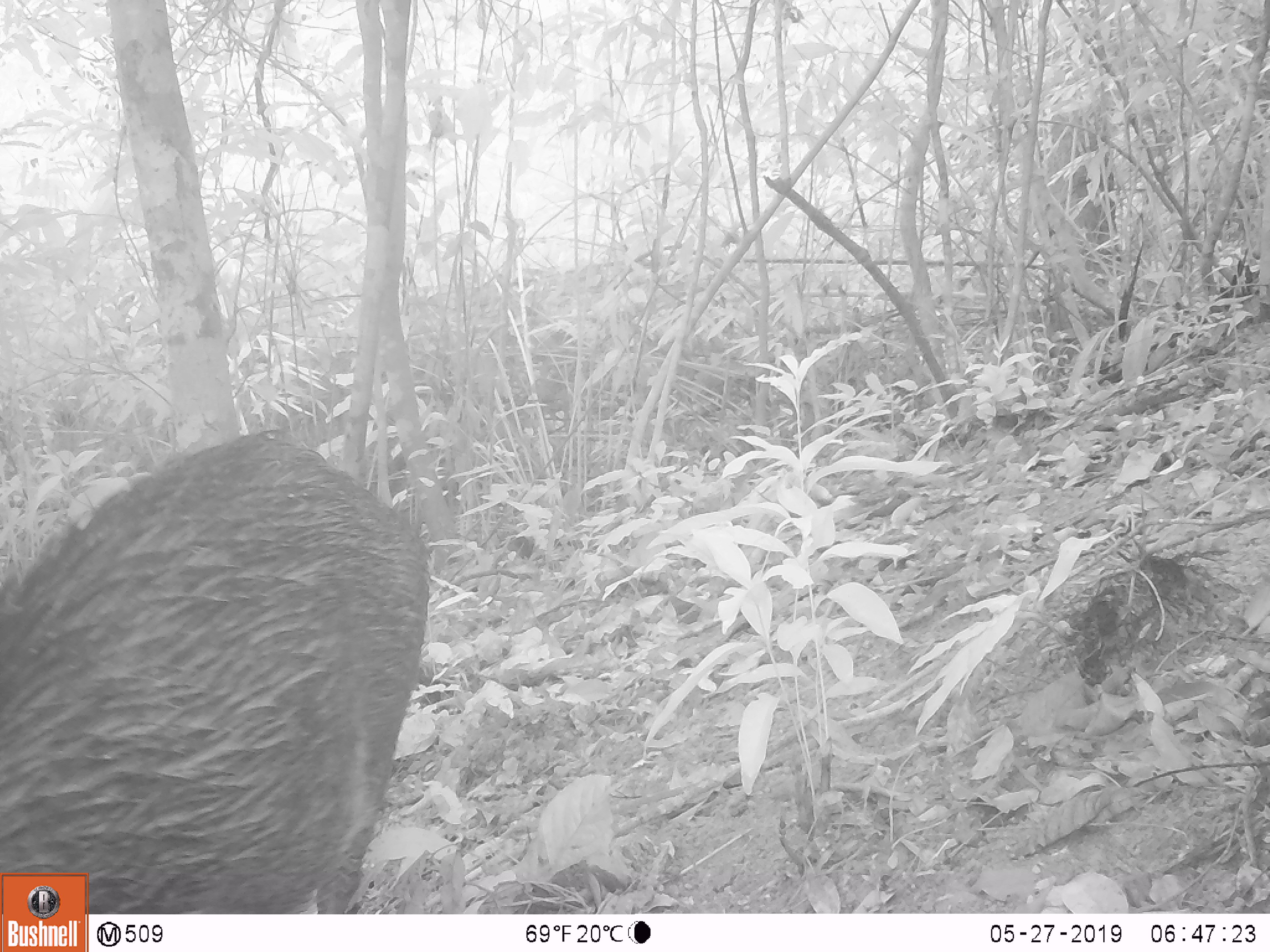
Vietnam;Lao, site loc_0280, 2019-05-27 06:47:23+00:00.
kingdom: Animalia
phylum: Chordata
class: Mammalia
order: Artiodactyla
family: Suidae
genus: Sus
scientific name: Sus scrofa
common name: eurasian wild pig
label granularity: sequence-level